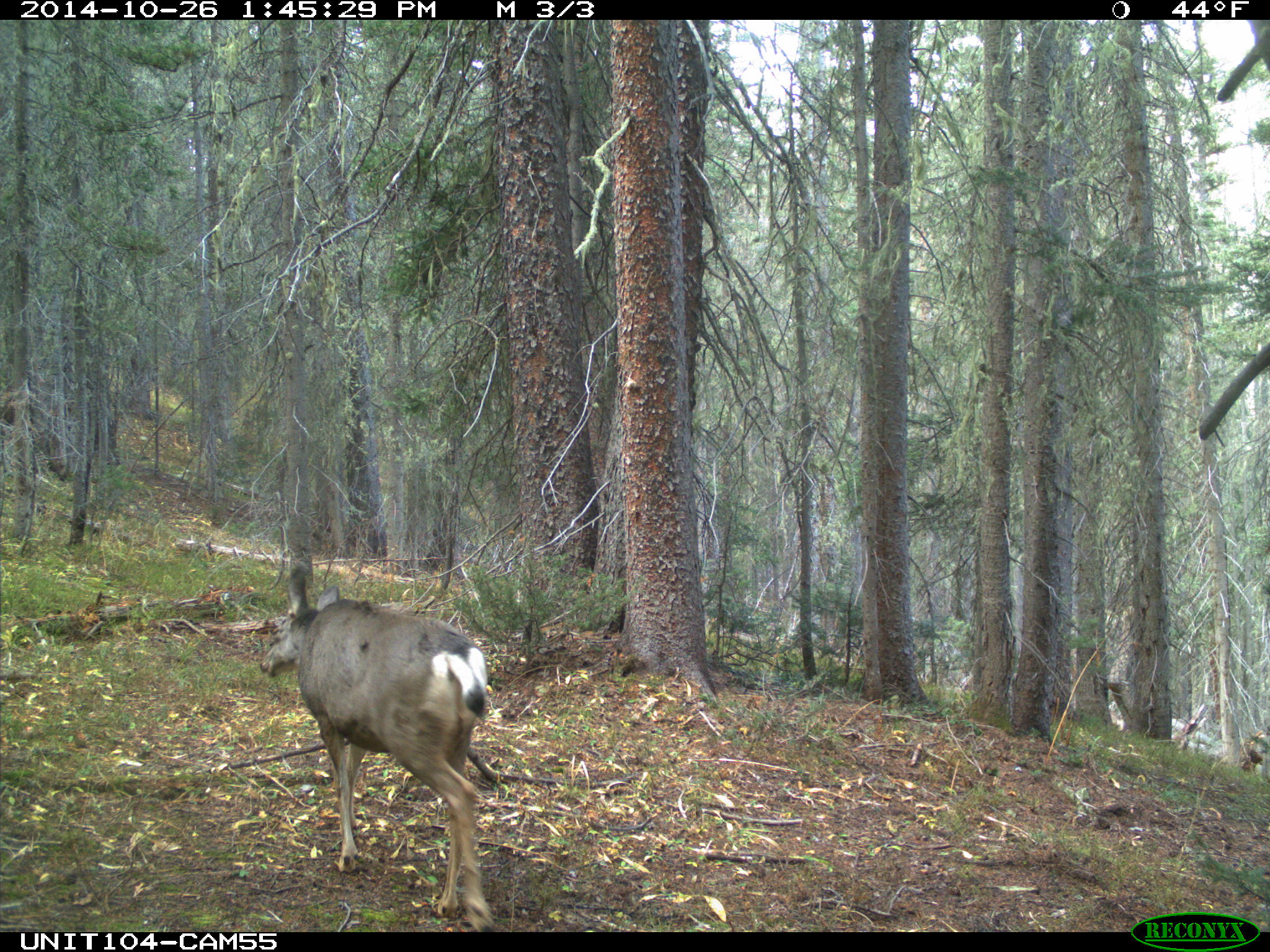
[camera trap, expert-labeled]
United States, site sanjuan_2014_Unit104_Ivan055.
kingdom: Animalia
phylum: Chordata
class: Mammalia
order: Artiodactyla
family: Cervidae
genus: Odocoileus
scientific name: Odocoileus hemionus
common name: mule deer